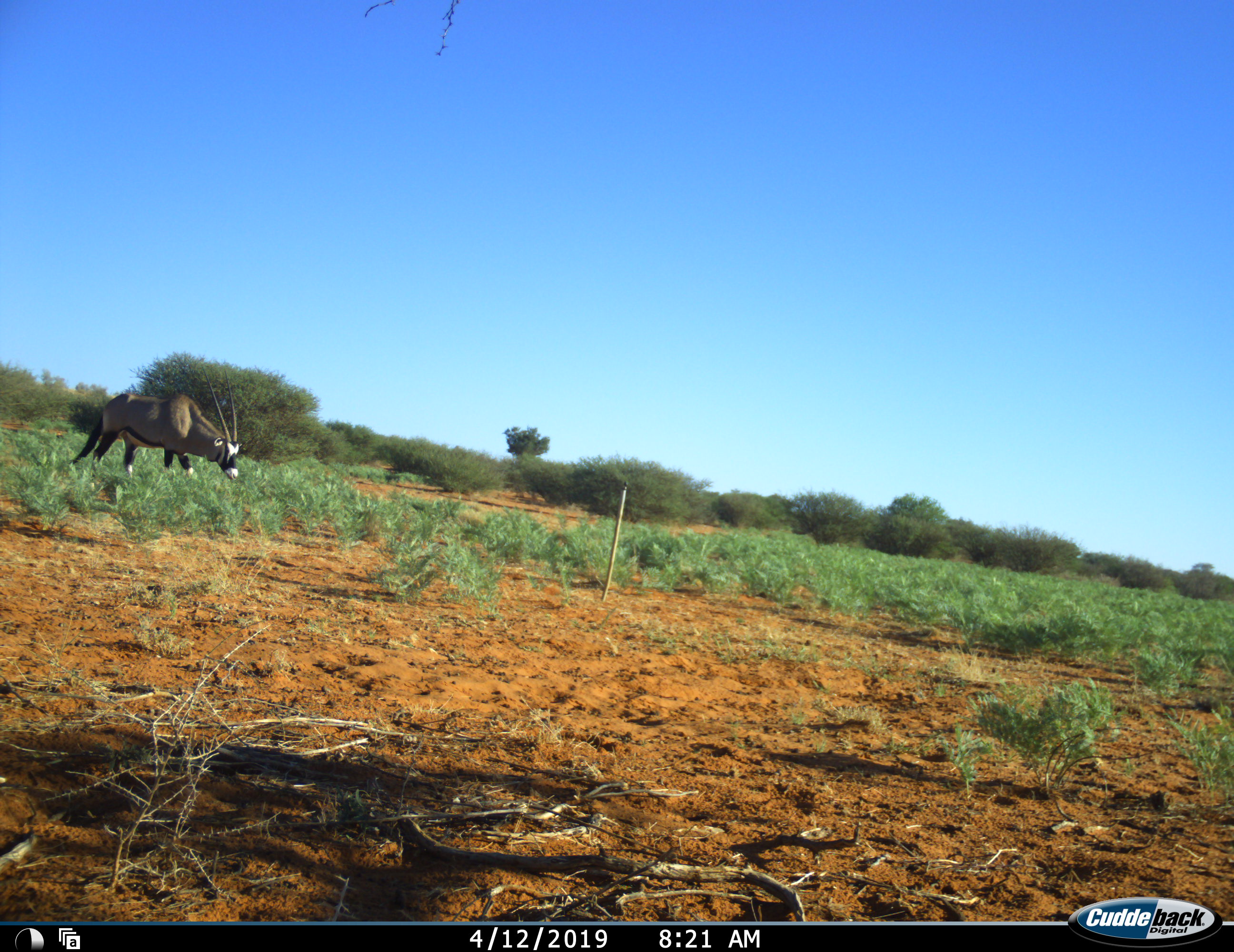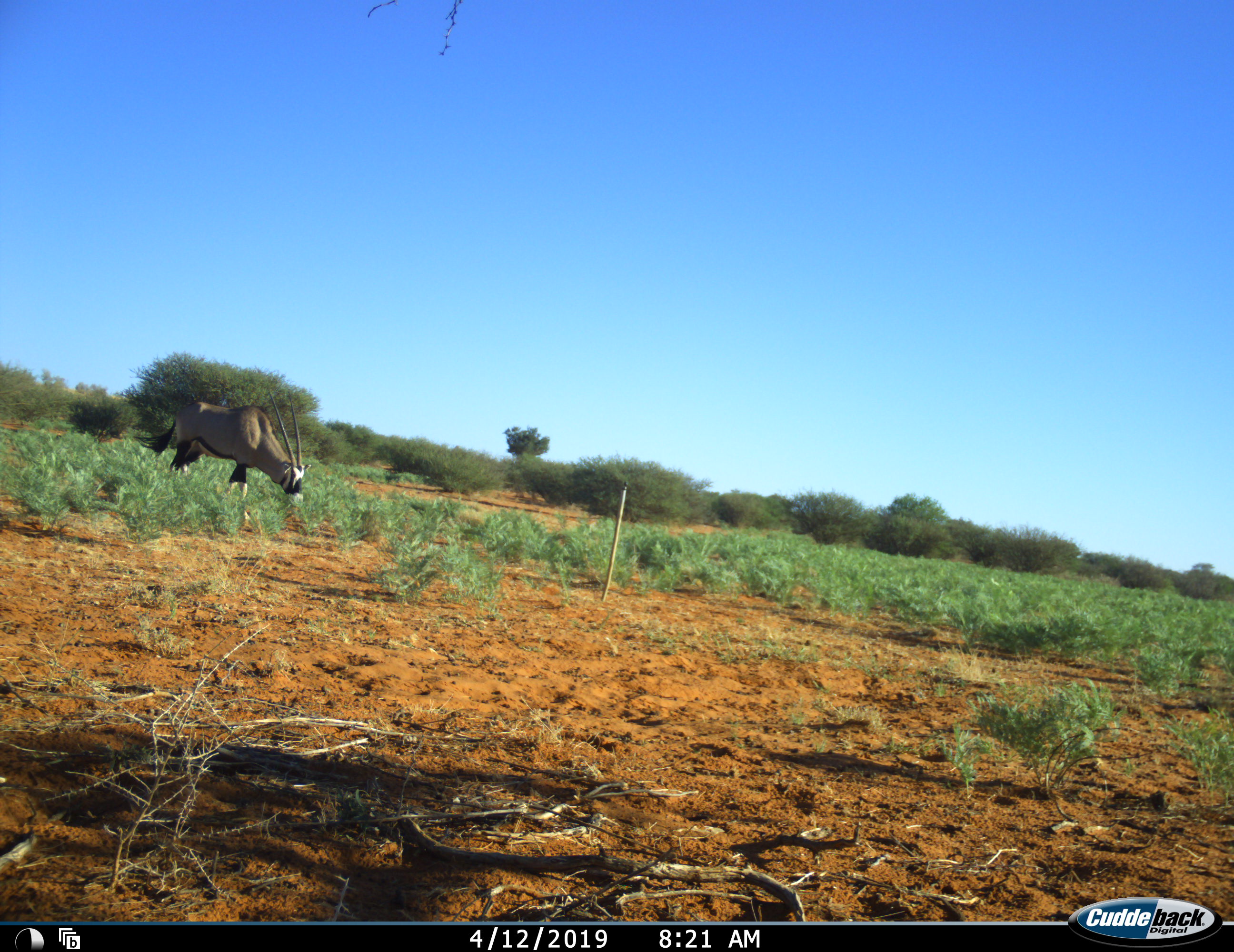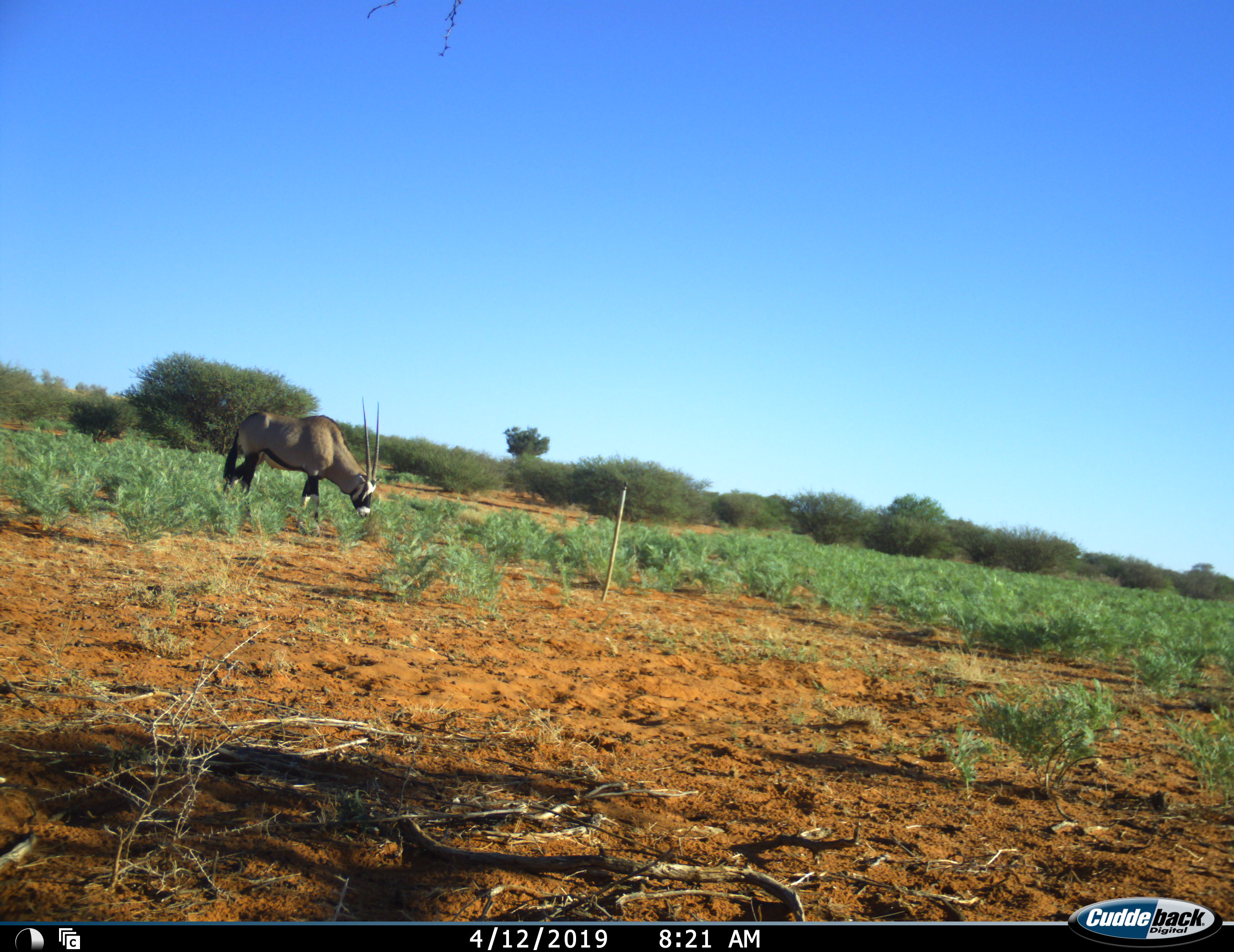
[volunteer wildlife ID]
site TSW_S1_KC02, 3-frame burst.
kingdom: Animalia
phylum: Chordata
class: Mammalia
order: Artiodactyla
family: Bovidae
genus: Oryx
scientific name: Oryx gazella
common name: gemsbok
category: oryx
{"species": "oryx (gemsbok) (Oryx gazella)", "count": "1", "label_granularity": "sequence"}